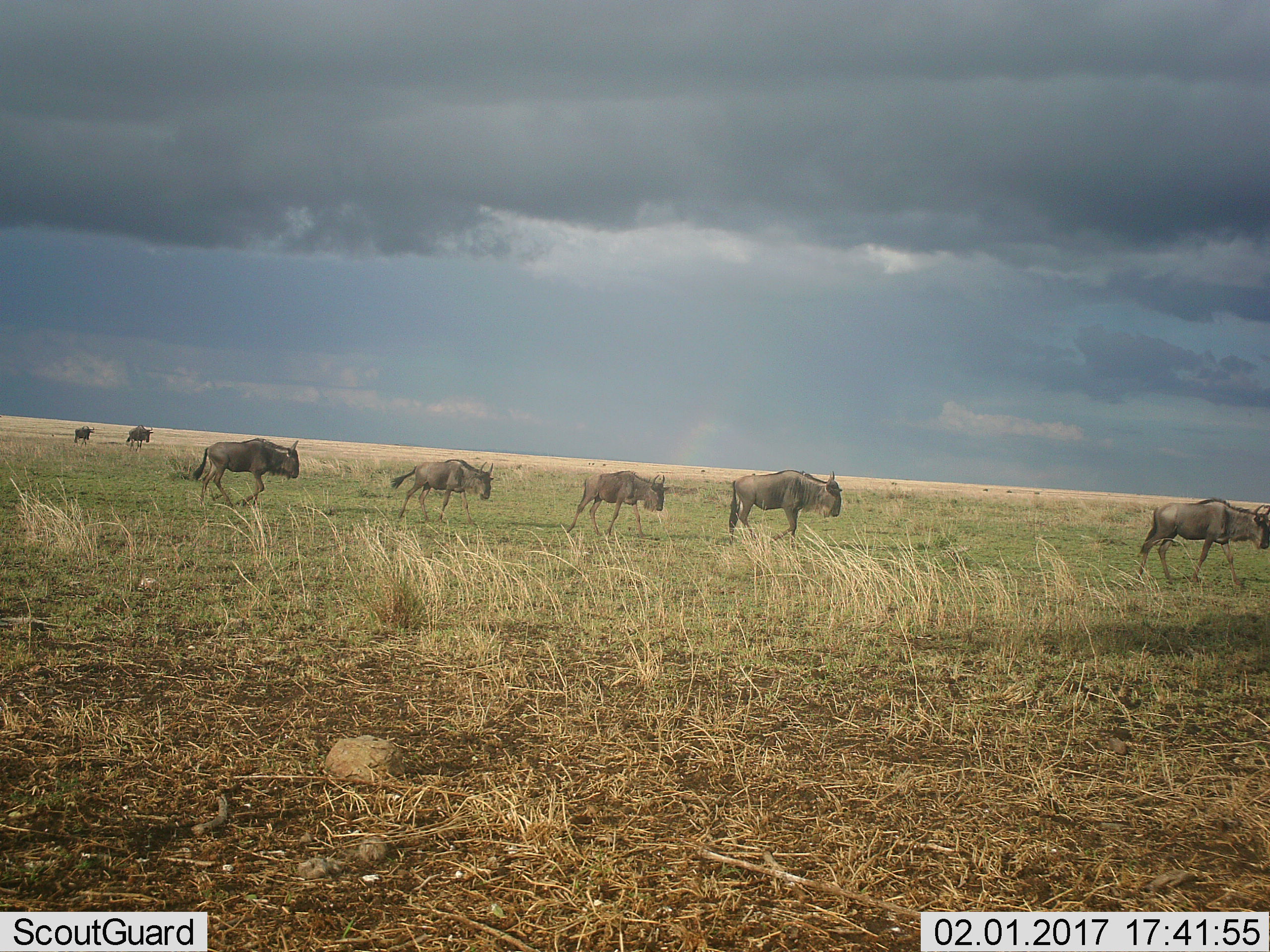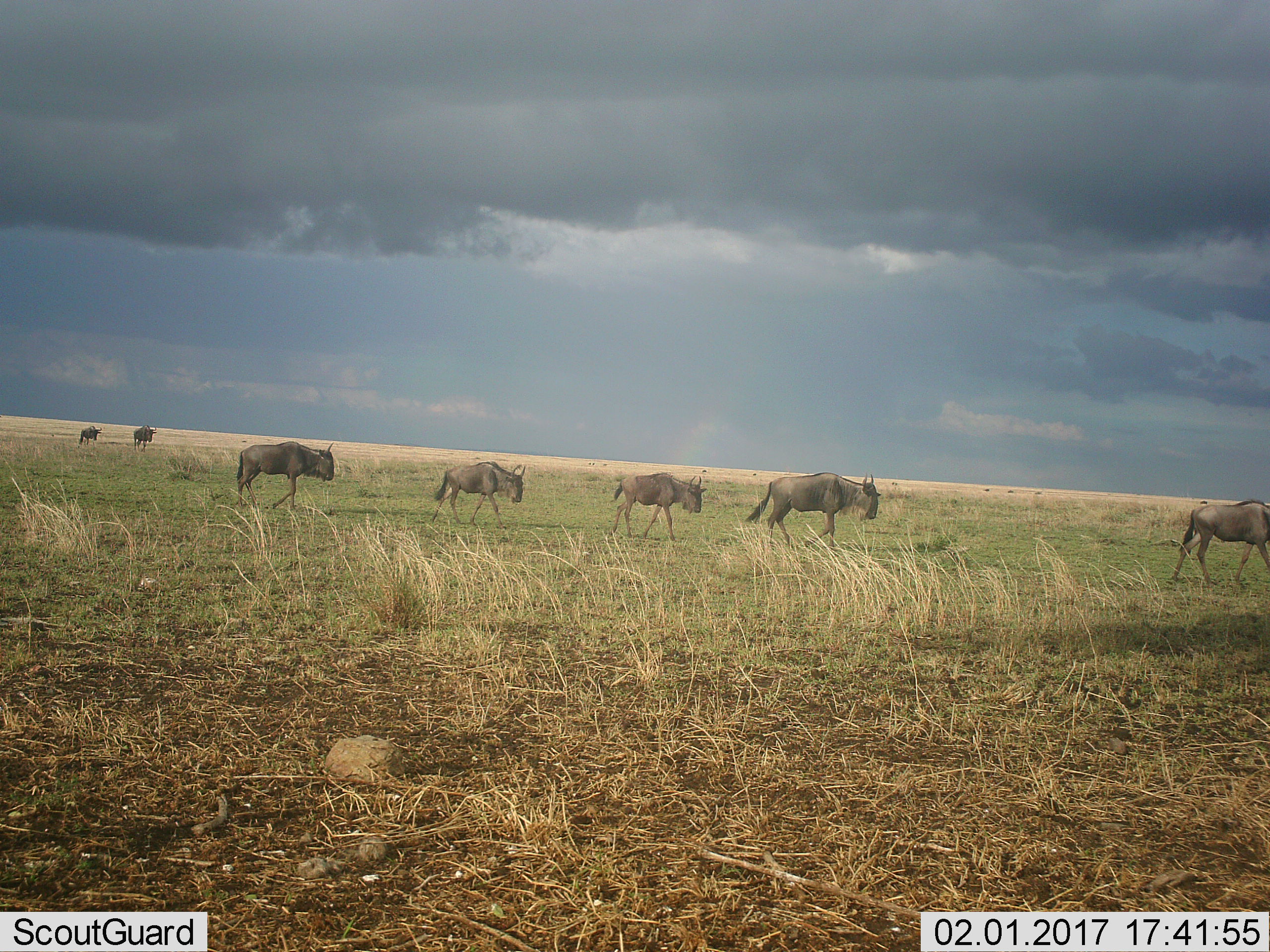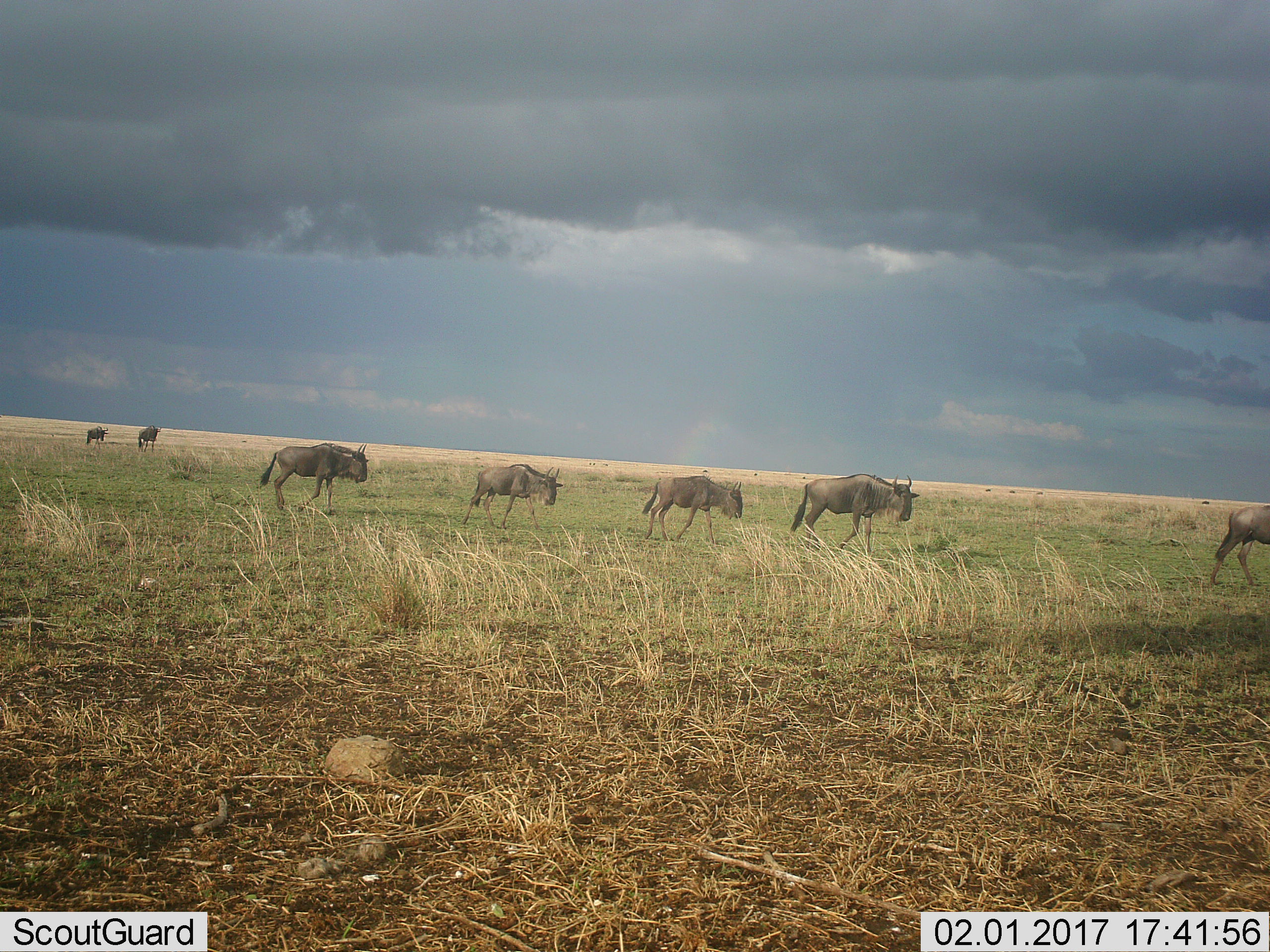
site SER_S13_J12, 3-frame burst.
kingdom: Animalia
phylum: Chordata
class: Mammalia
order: Artiodactyla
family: Bovidae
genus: Connochaetes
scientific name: Connochaetes taurinus taurinus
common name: blue wildebeest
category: wildebeestblue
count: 11-50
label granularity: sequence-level